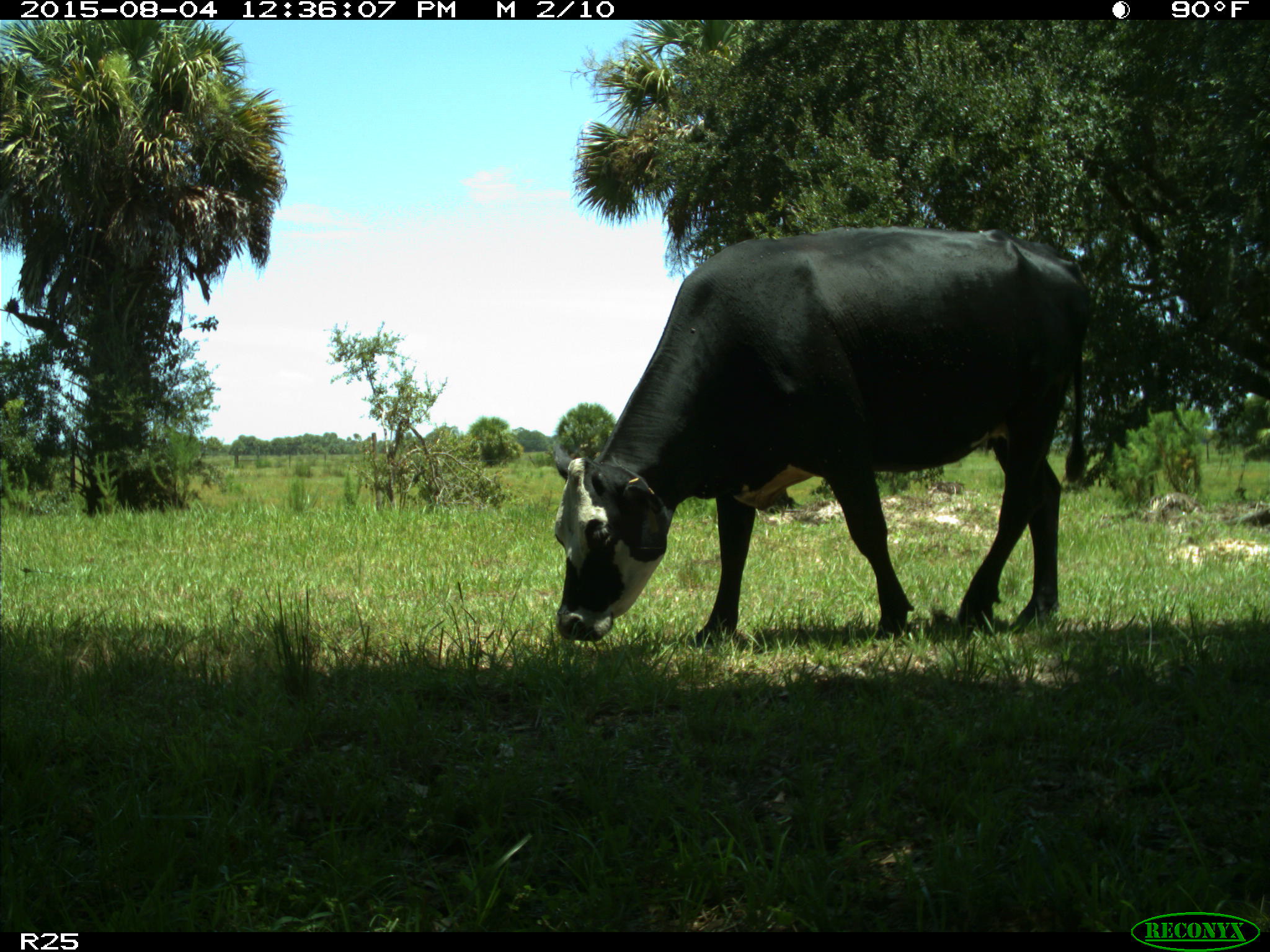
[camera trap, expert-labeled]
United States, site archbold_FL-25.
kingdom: Animalia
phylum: Chordata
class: Mammalia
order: Artiodactyla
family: Bovidae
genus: Bos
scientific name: Bos taurus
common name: domestic cow